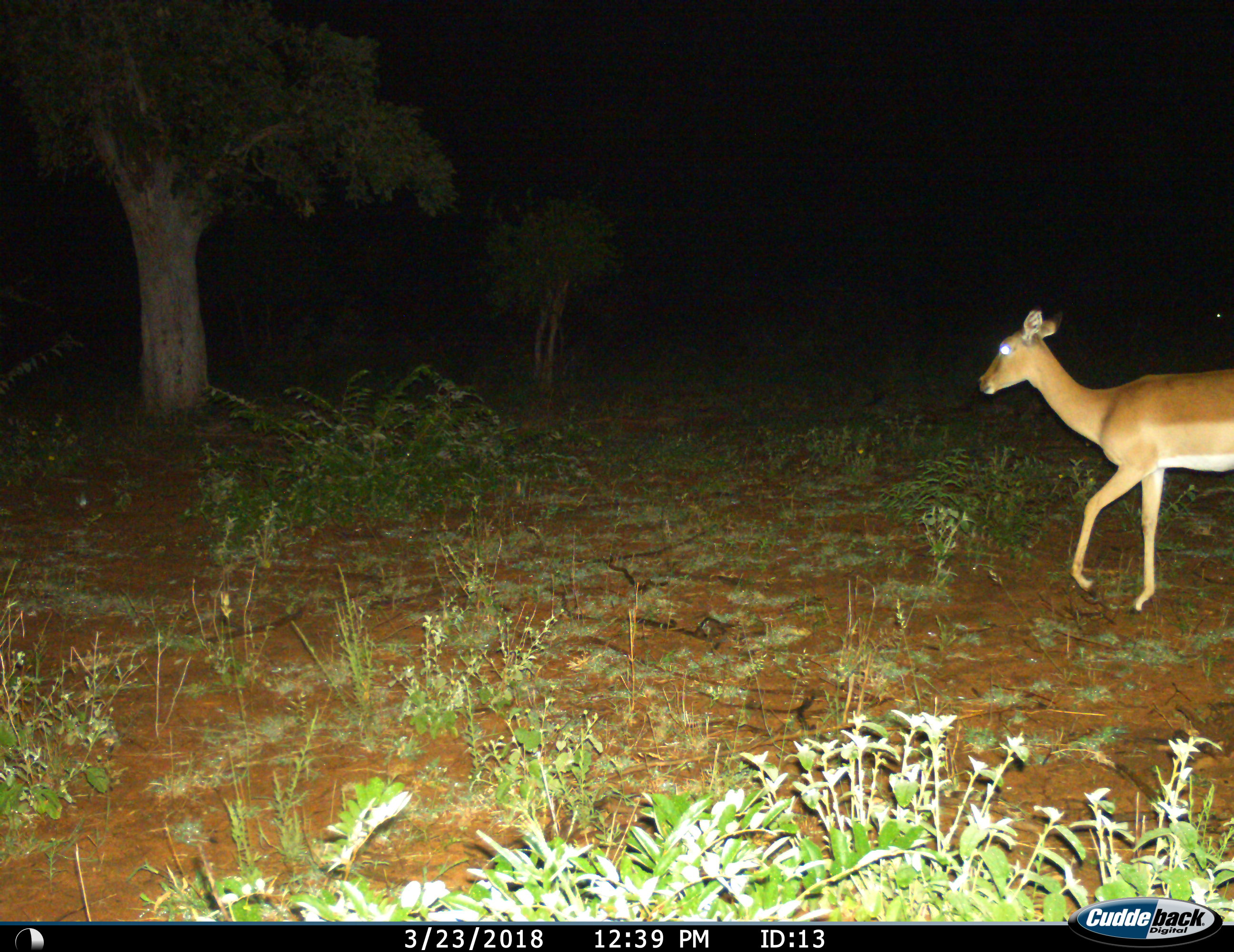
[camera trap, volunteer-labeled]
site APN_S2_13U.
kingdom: Animalia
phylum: Chordata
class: Mammalia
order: Artiodactyla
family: Bovidae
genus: Aepyceros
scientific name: Aepyceros melampus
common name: impala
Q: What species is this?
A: Impala (Aepyceros melampus).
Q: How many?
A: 1.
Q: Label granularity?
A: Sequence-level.